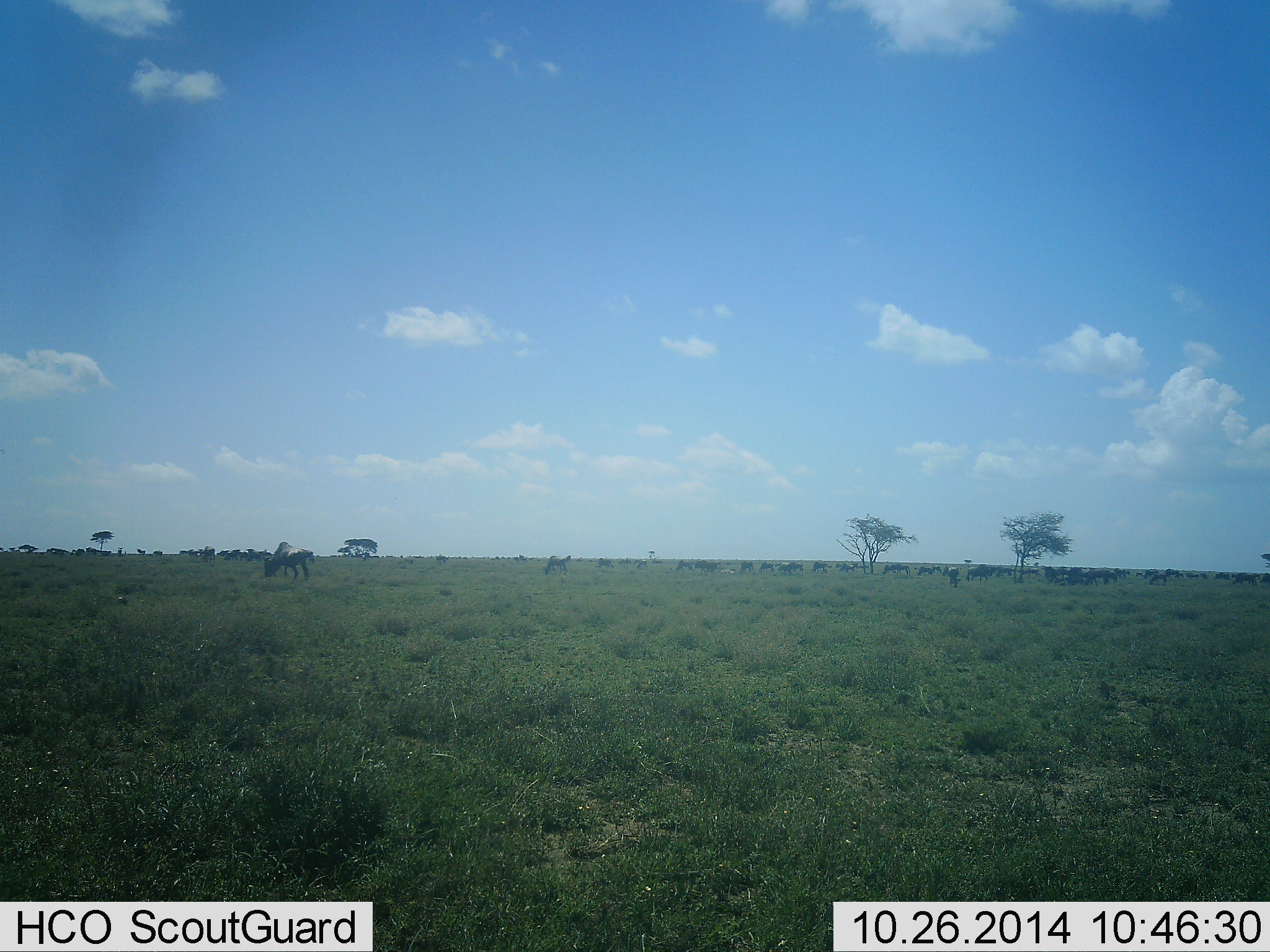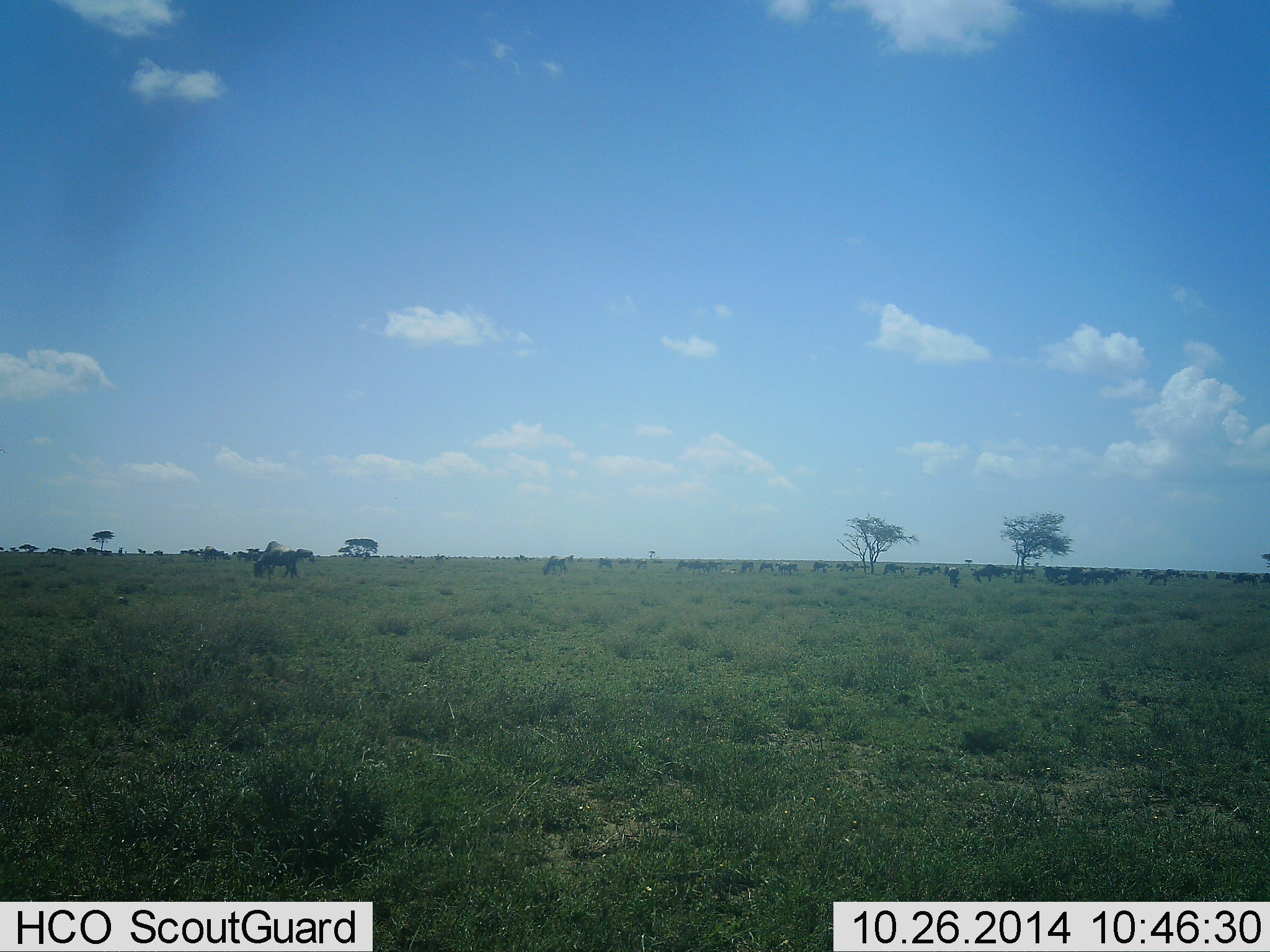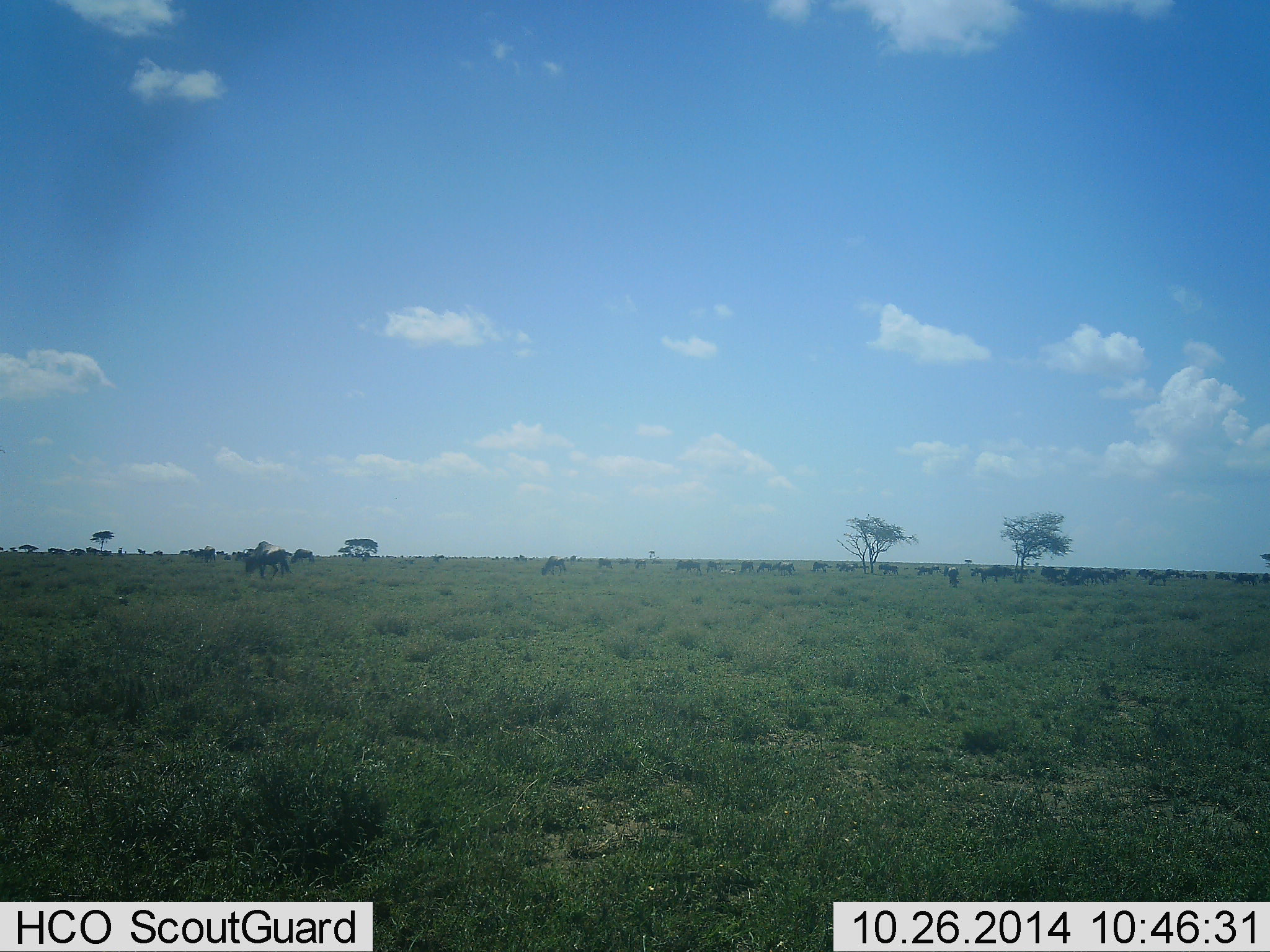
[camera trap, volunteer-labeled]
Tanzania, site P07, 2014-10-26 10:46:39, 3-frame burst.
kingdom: Animalia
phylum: Chordata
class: Mammalia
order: Artiodactyla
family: Bovidae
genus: Connochaetes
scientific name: Connochaetes taurinus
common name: blue wildebeest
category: wildebeest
Wildebeest (blue wildebeest) (Connochaetes taurinus), count 11-50. Behavior (volunteer vote fractions): standing 30%, resting 0%, moving 60%, interacting 0%. Young present (vote fraction): 0%. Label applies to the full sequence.